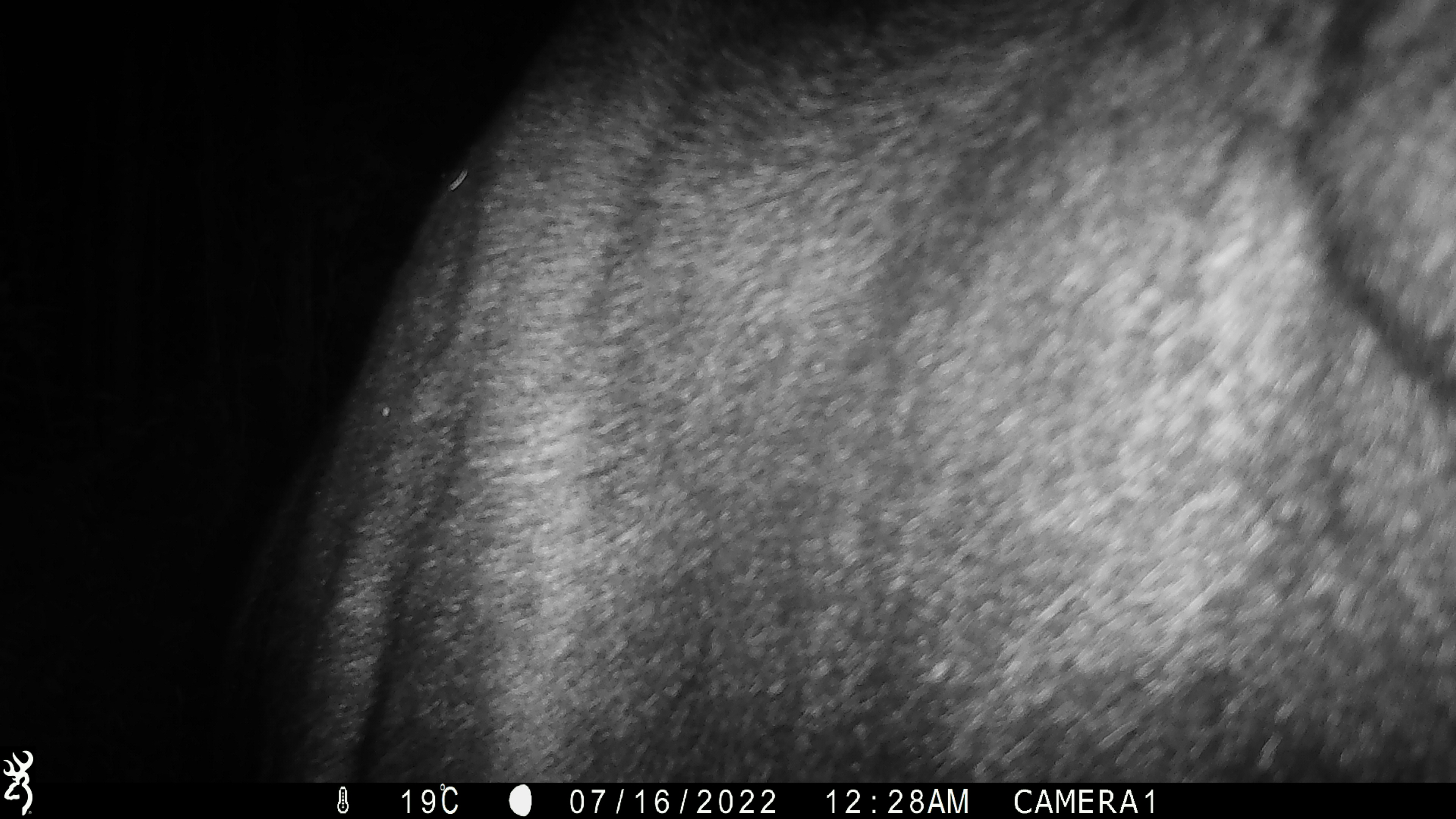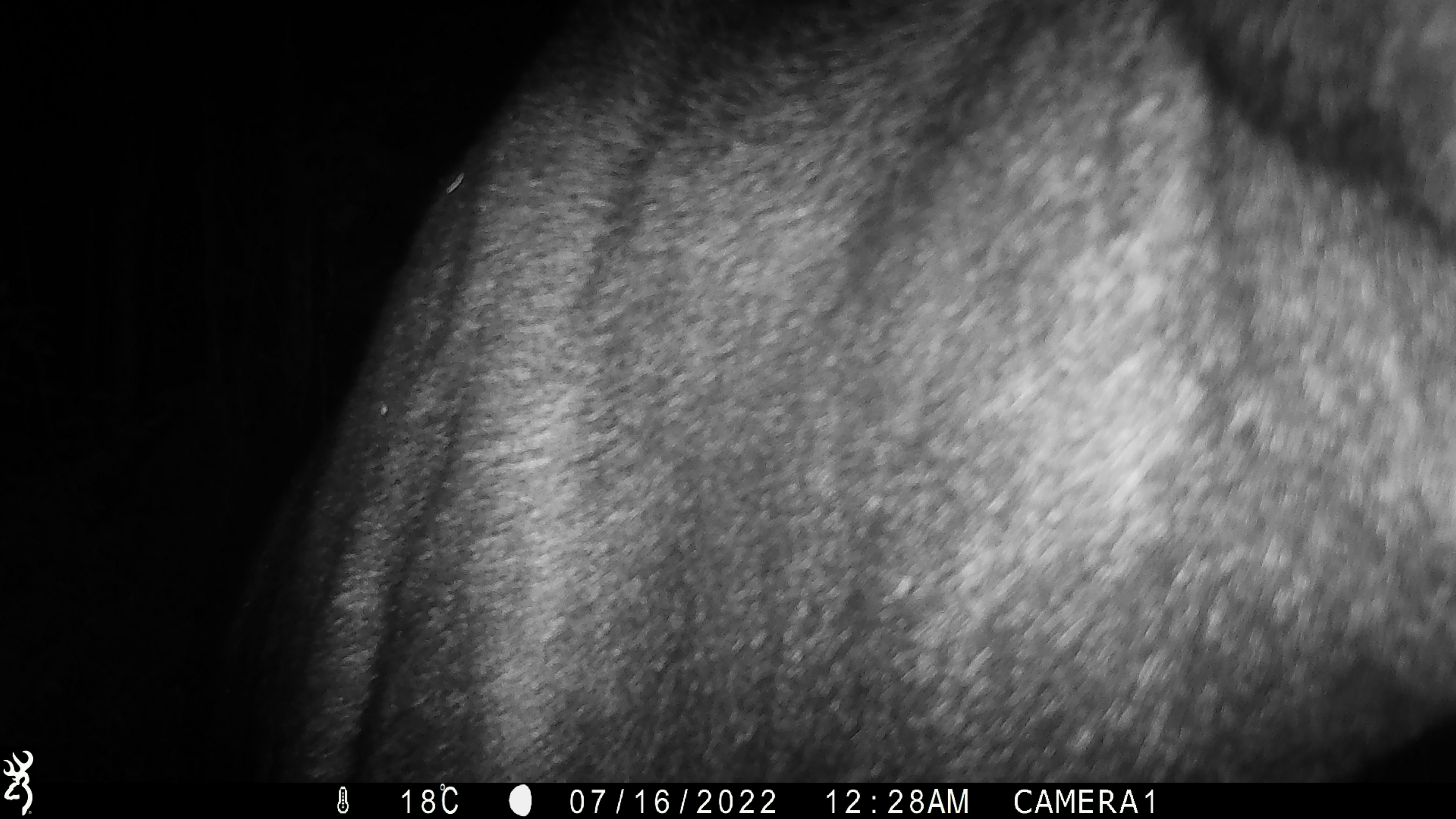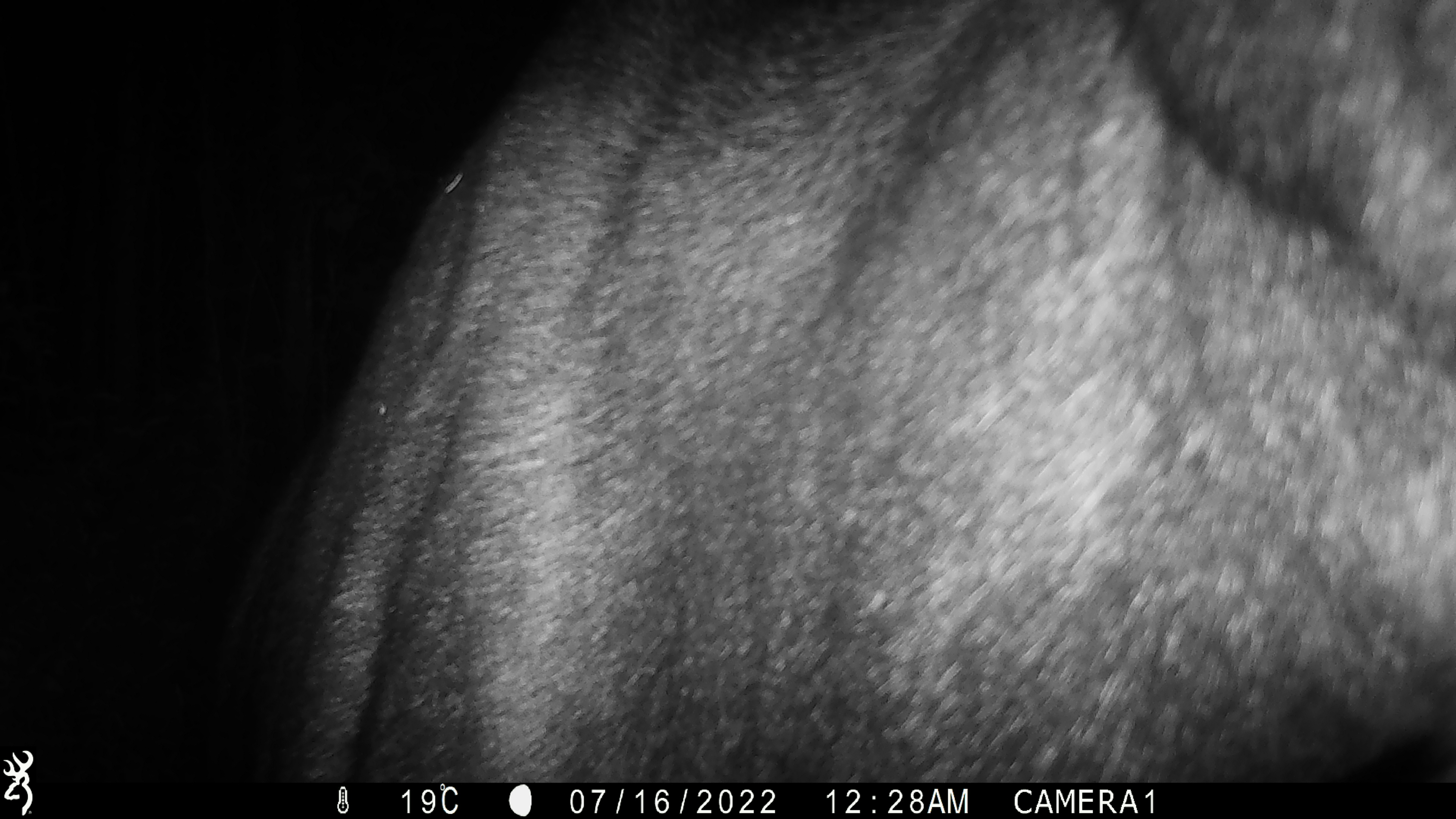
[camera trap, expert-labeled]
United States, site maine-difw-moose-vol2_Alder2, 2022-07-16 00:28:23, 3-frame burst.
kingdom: Animalia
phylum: Chordata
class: Mammalia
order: Artiodactyla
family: Cervidae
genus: Alces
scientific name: Alces alces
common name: moose